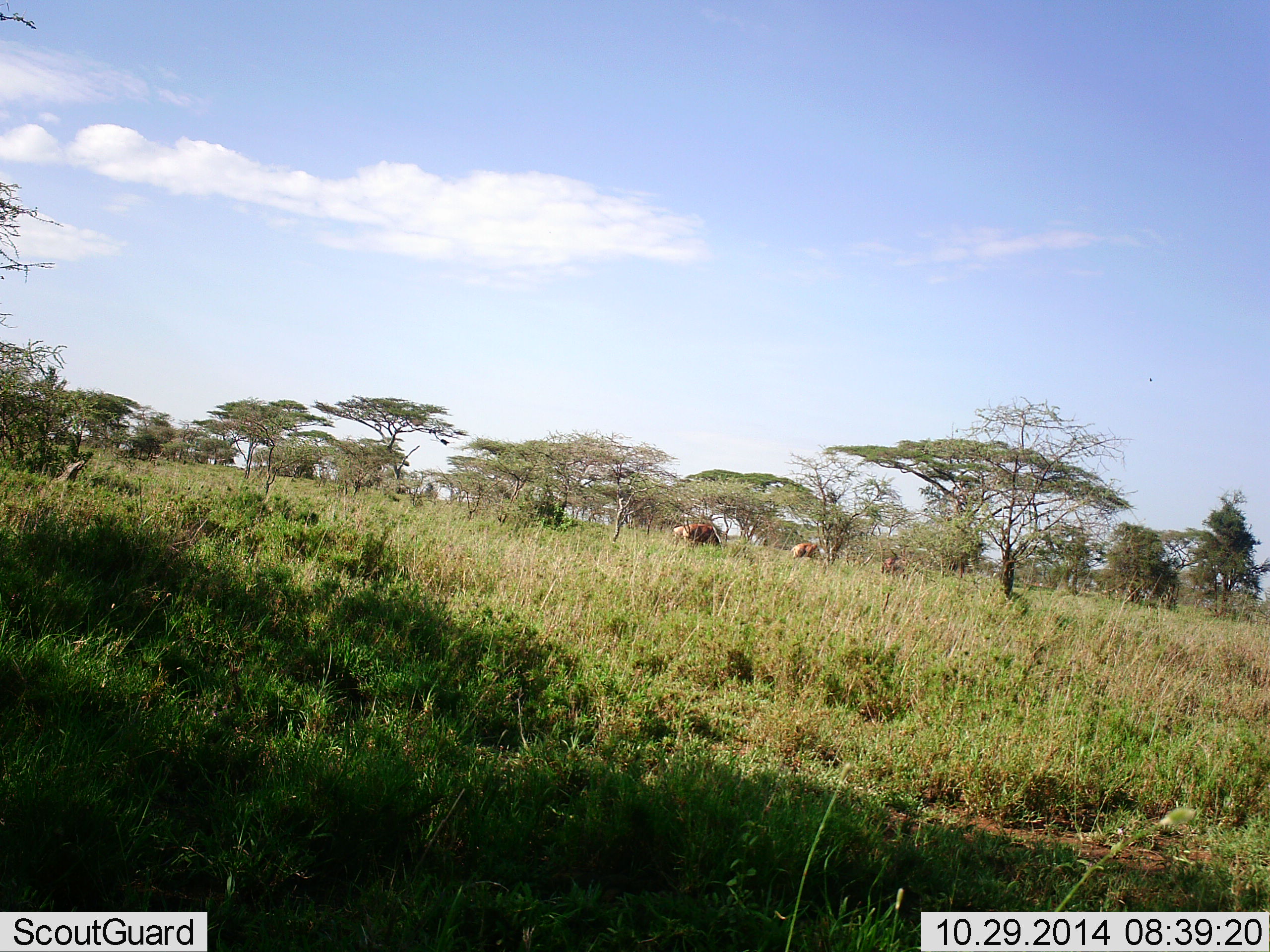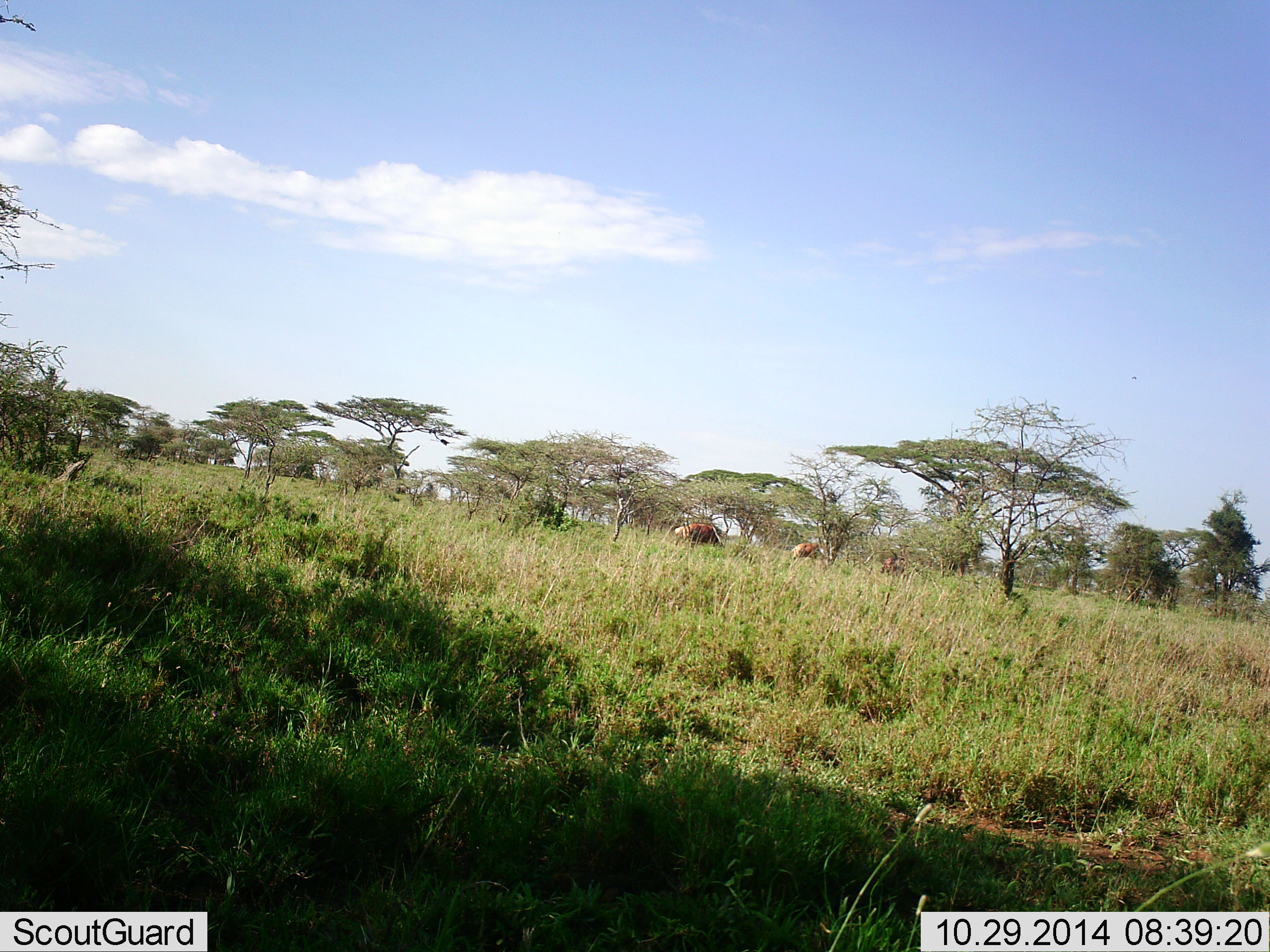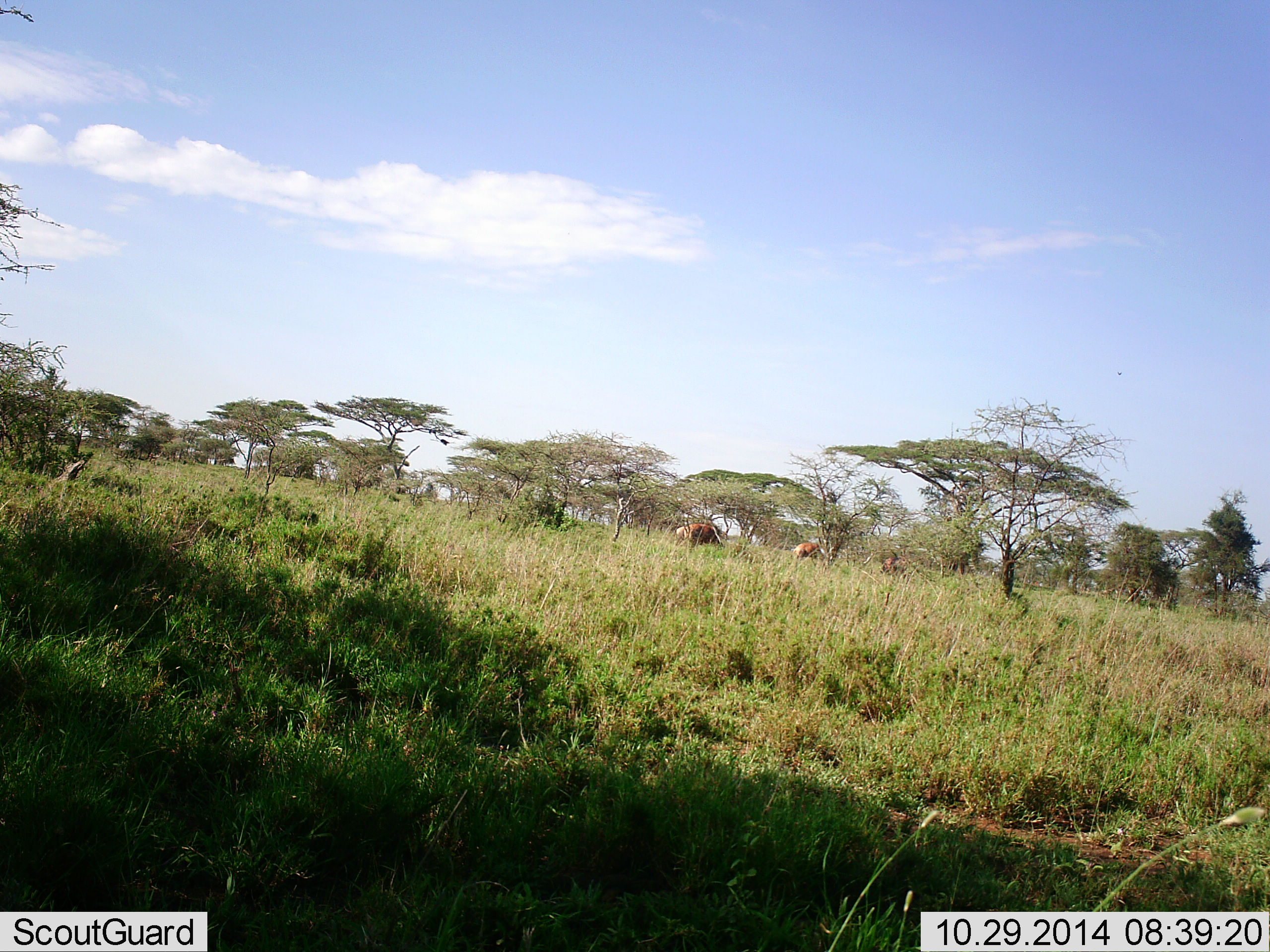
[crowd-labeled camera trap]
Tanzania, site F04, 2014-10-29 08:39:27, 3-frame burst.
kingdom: Animalia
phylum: Chordata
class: Mammalia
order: Artiodactyla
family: Bovidae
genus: Syncerus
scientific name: Syncerus caffer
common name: cape buffalo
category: buffalo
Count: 3.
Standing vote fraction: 33%.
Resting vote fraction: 0%.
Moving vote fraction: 33%.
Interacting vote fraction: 0%.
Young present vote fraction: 0%.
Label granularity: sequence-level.